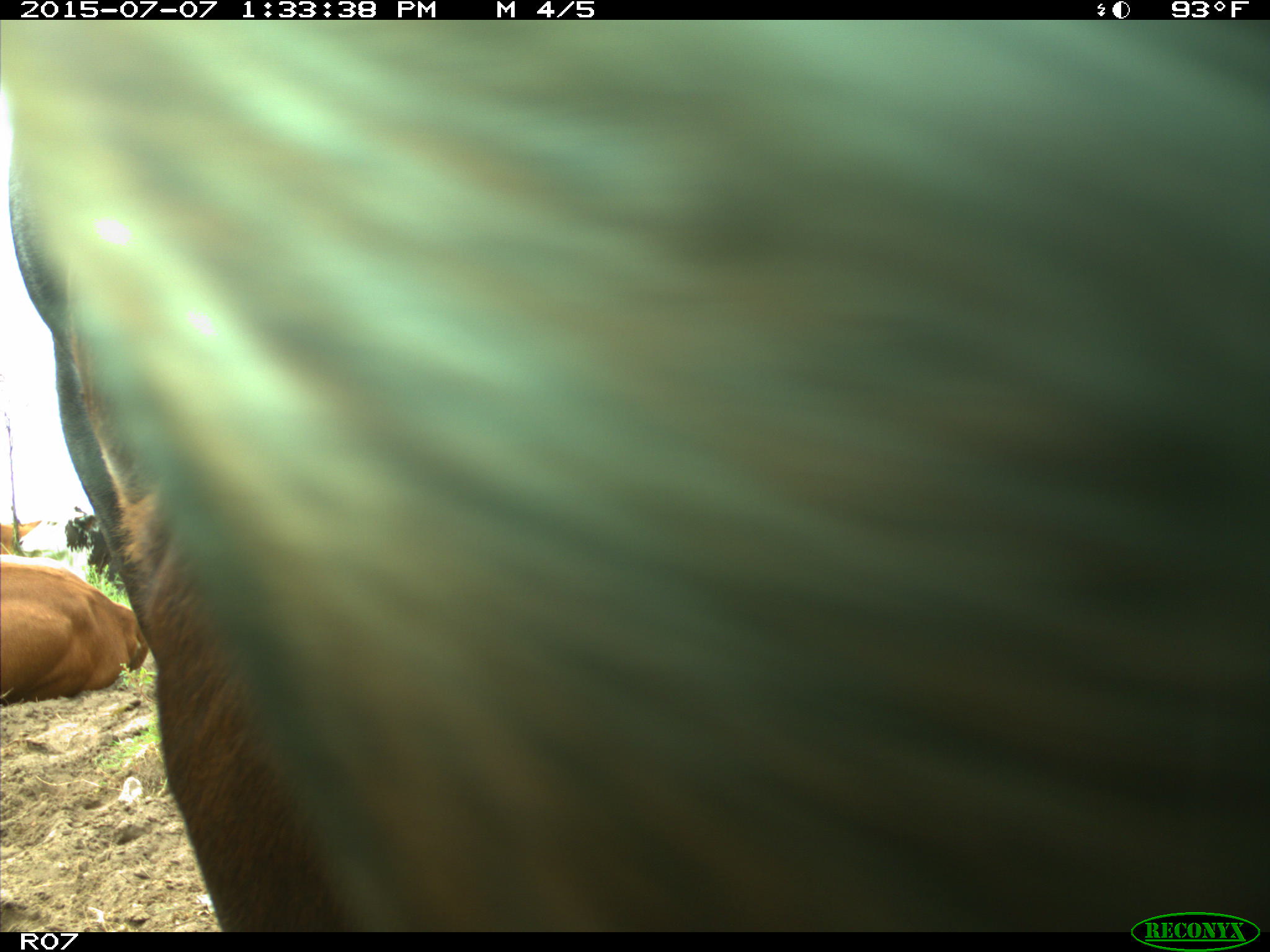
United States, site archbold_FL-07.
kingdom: Animalia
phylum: Chordata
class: Mammalia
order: Artiodactyla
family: Bovidae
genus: Bos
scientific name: Bos taurus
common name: domestic cow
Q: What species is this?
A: Bos taurus (domestic cow).